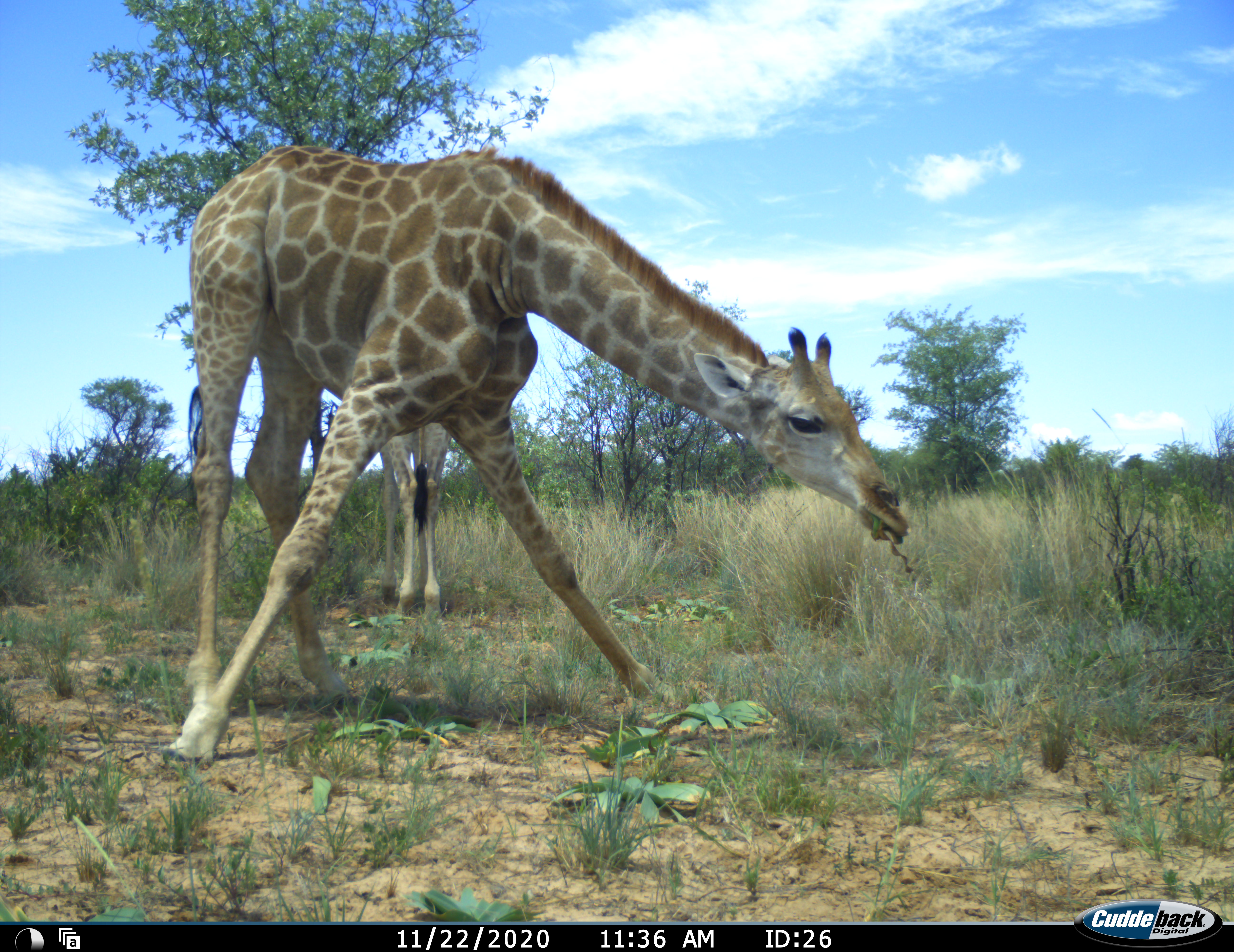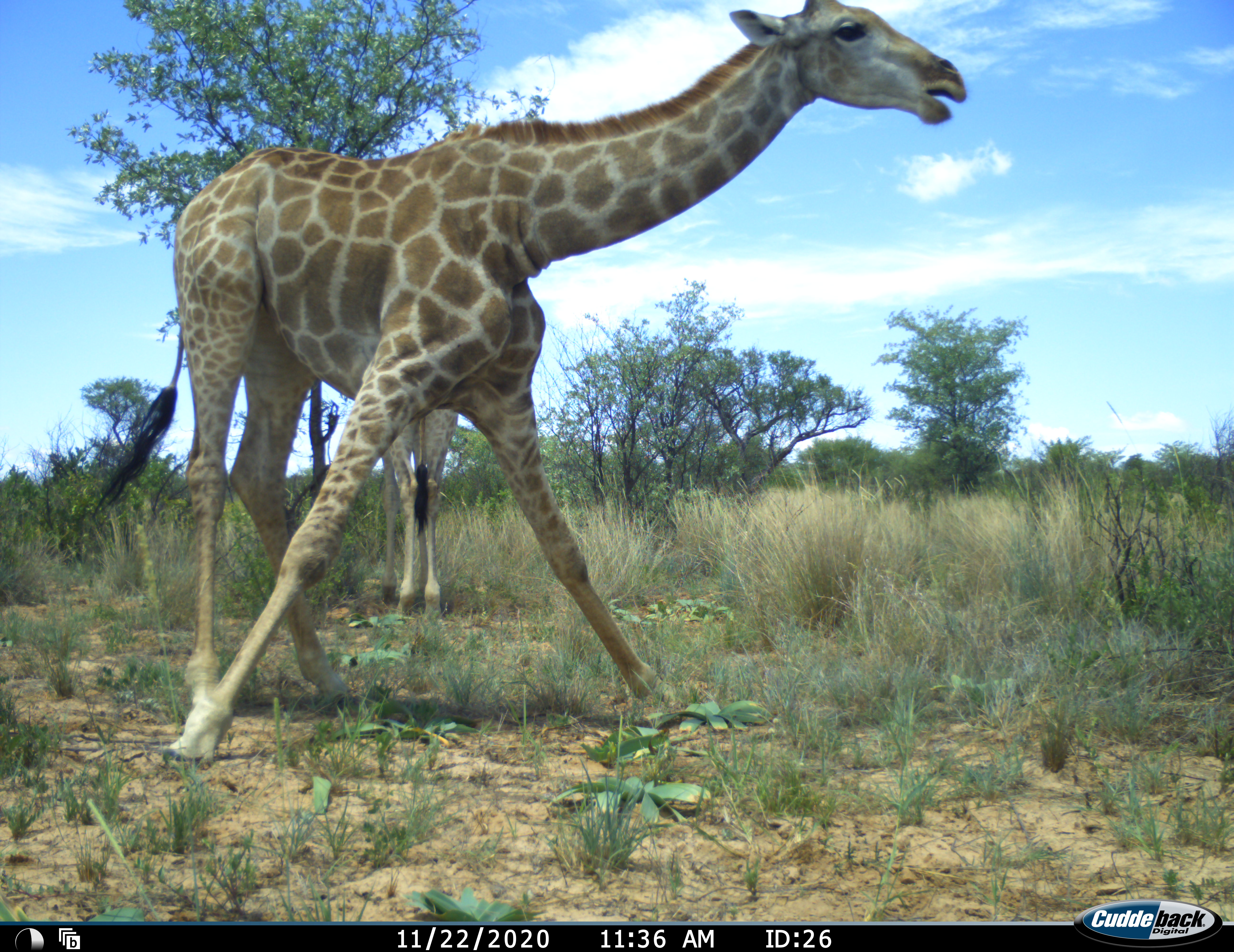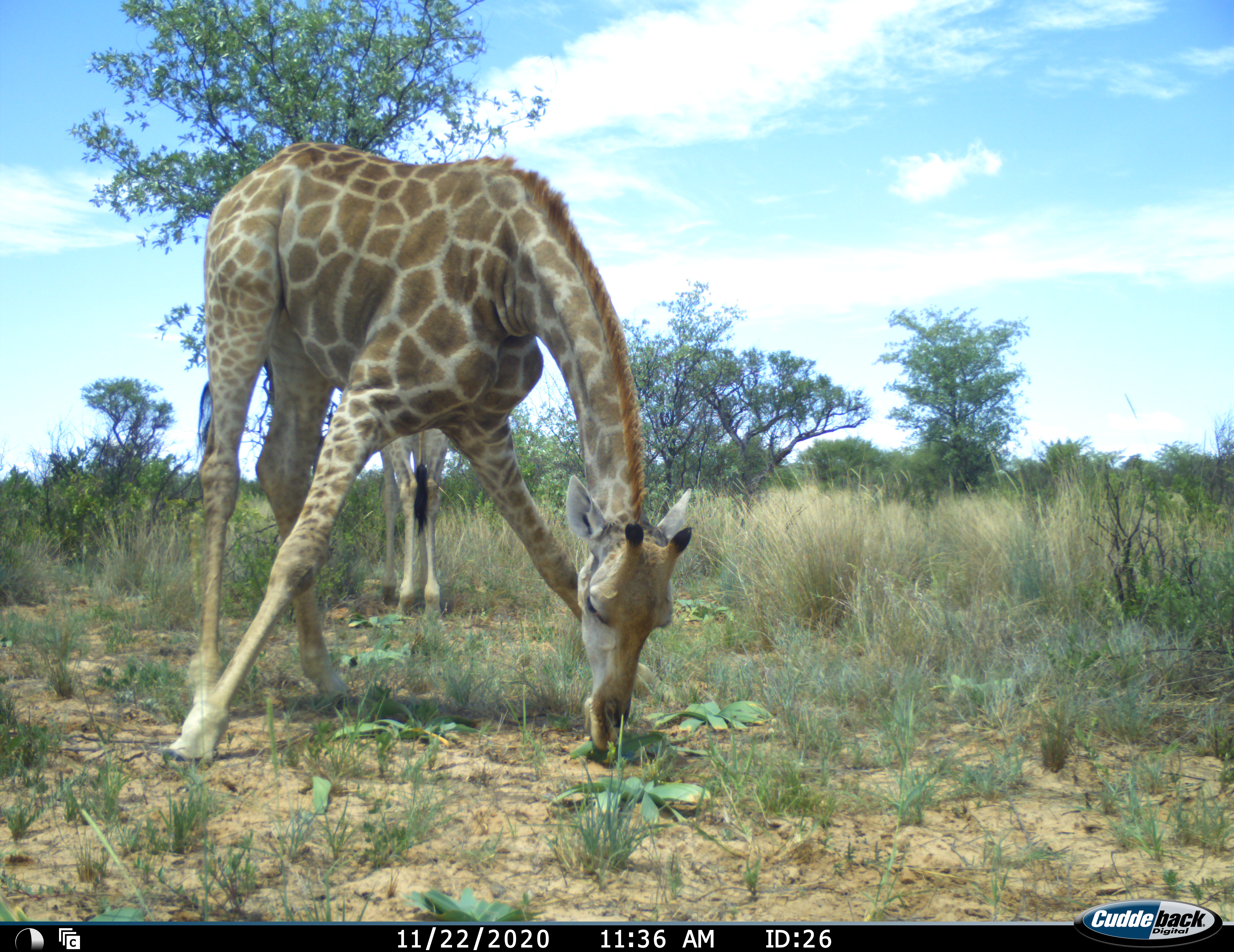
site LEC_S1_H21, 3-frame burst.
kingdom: Animalia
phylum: Chordata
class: Mammalia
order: Artiodactyla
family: Giraffidae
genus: Giraffa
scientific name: Giraffa camelopardalis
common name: giraffe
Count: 2.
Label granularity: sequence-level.